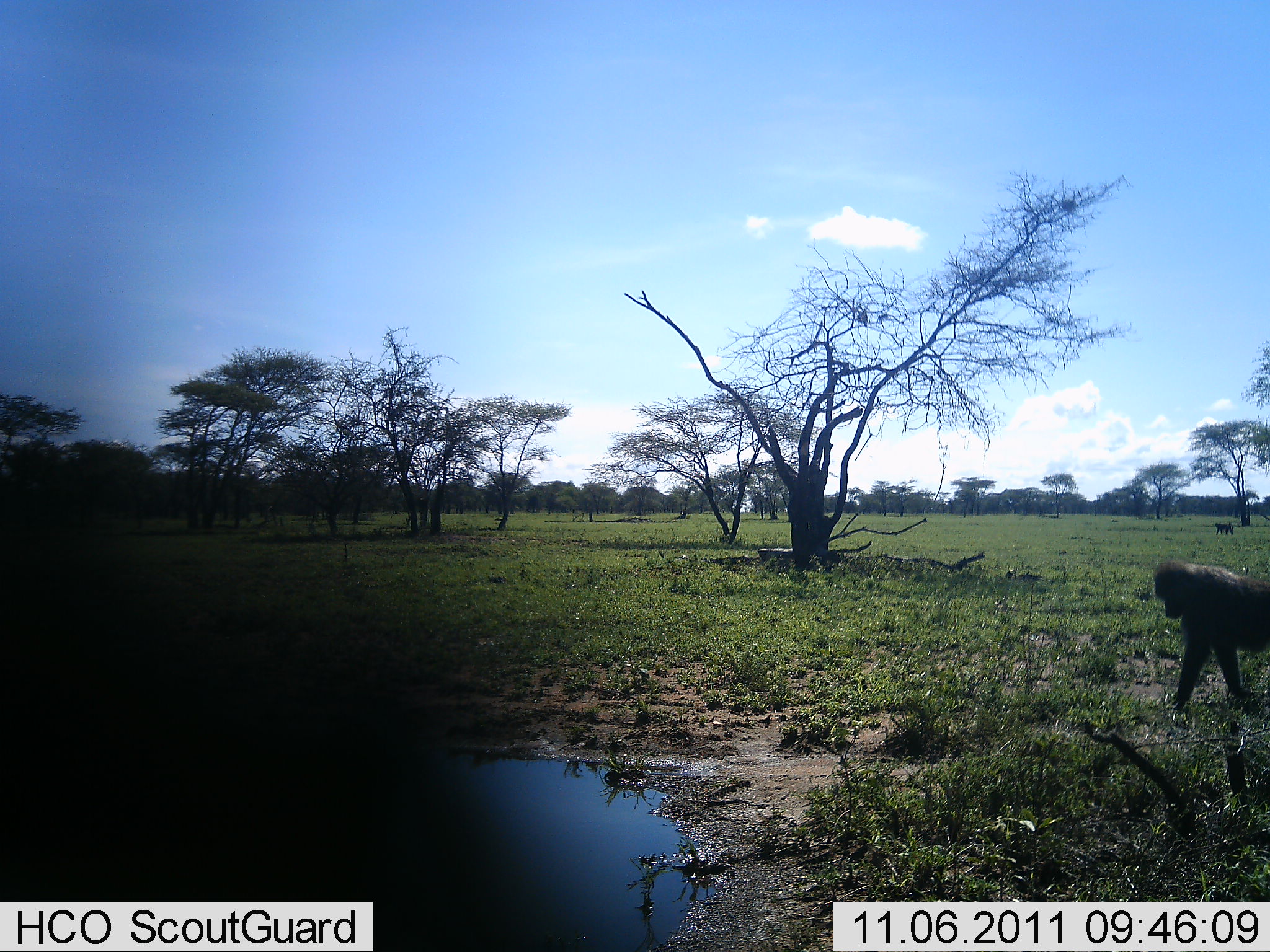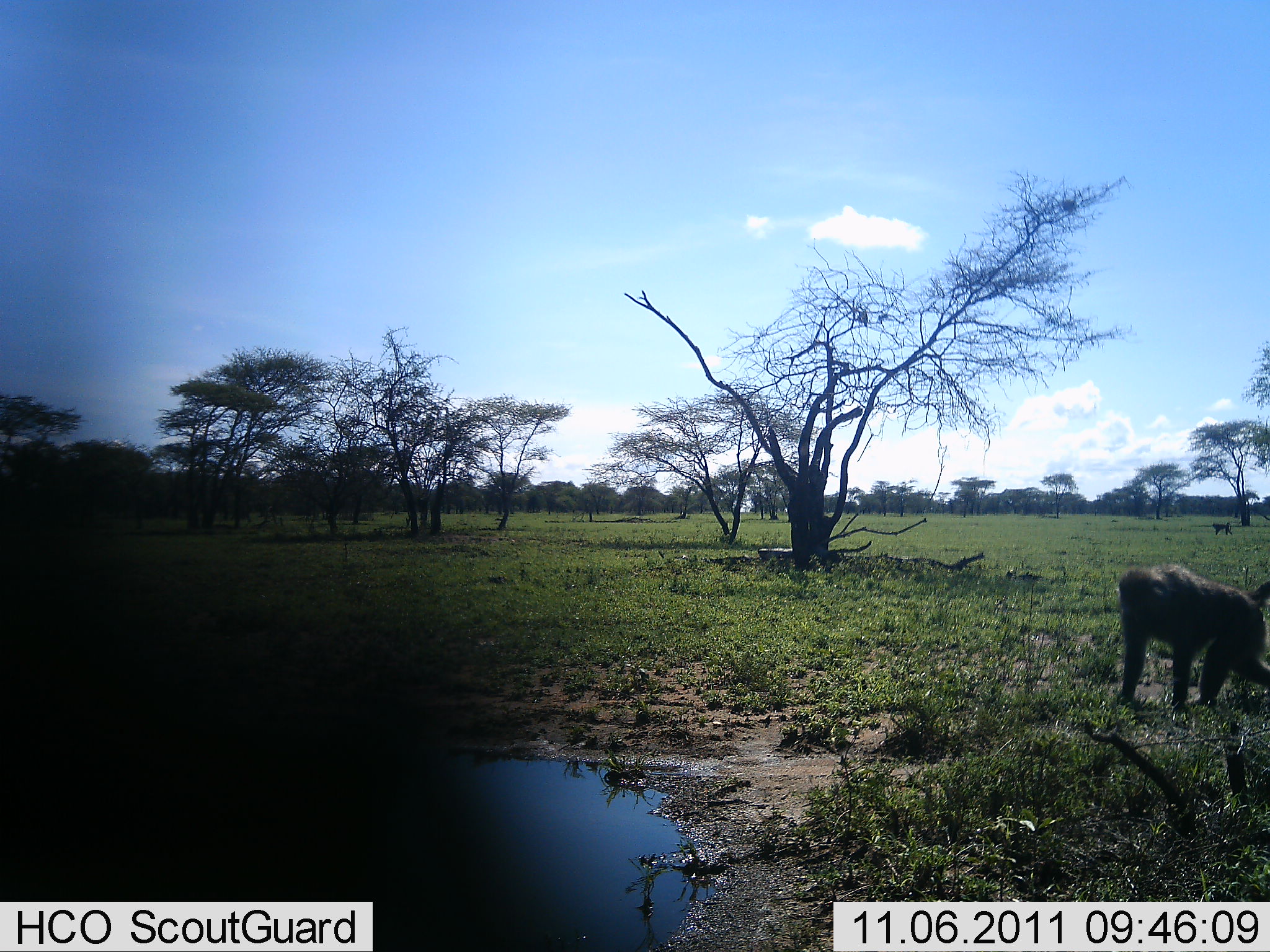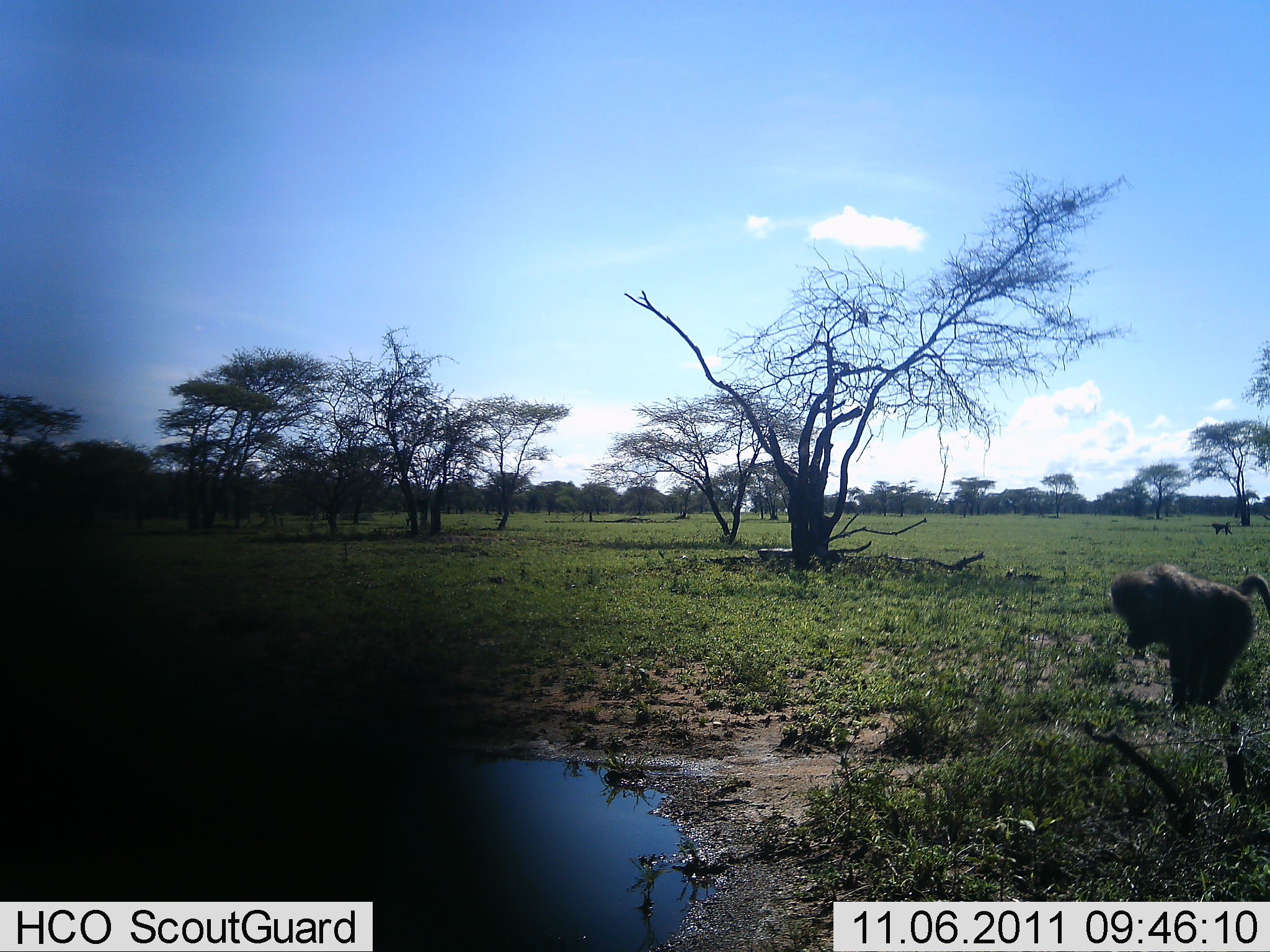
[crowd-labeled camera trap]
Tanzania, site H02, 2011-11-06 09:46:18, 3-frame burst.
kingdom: Animalia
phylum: Chordata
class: Mammalia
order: Primates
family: Cercopithecidae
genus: Papio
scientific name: Papio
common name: baboon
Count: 2.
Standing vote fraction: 17%.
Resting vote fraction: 0%.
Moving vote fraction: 67%.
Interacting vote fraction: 0%.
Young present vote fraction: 0%.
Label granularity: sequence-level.